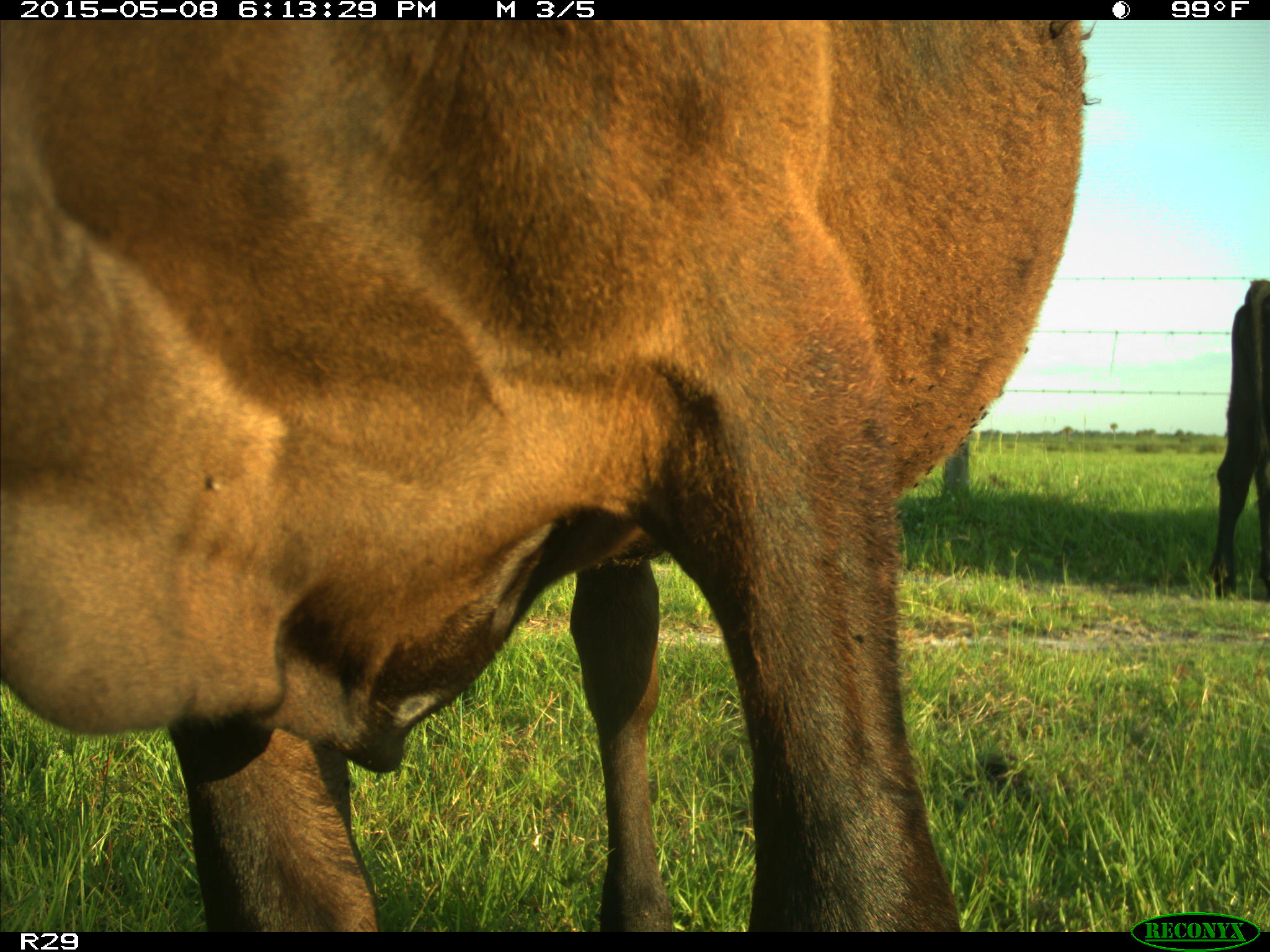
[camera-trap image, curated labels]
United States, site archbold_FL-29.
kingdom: Animalia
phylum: Chordata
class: Mammalia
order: Artiodactyla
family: Bovidae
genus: Bos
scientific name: Bos taurus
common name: domestic cow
Bos taurus (domestic cow).